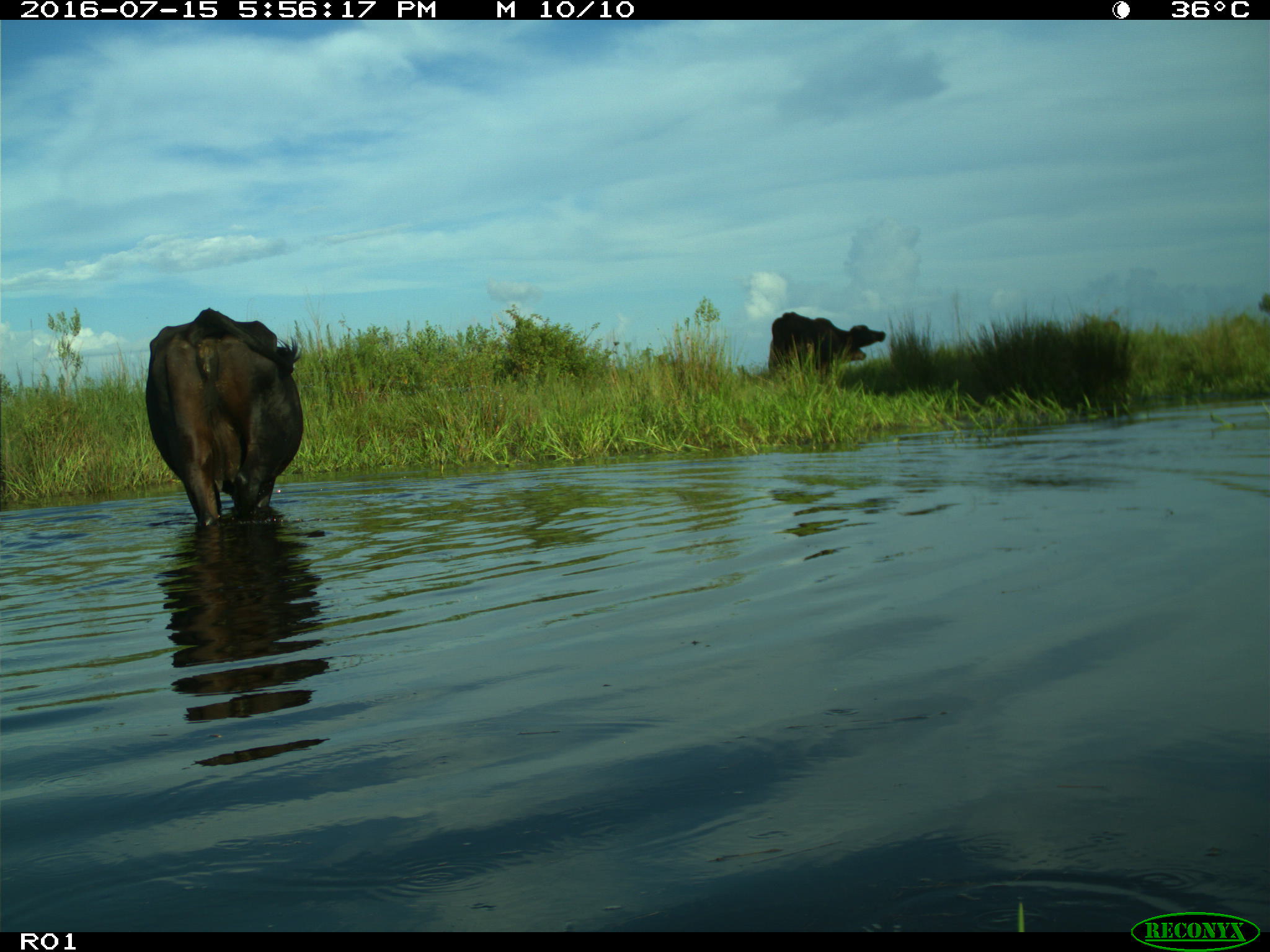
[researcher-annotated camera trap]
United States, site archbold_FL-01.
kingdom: Animalia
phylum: Chordata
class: Mammalia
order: Artiodactyla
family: Bovidae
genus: Bos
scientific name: Bos taurus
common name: domestic cow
Bos taurus (domestic cow).